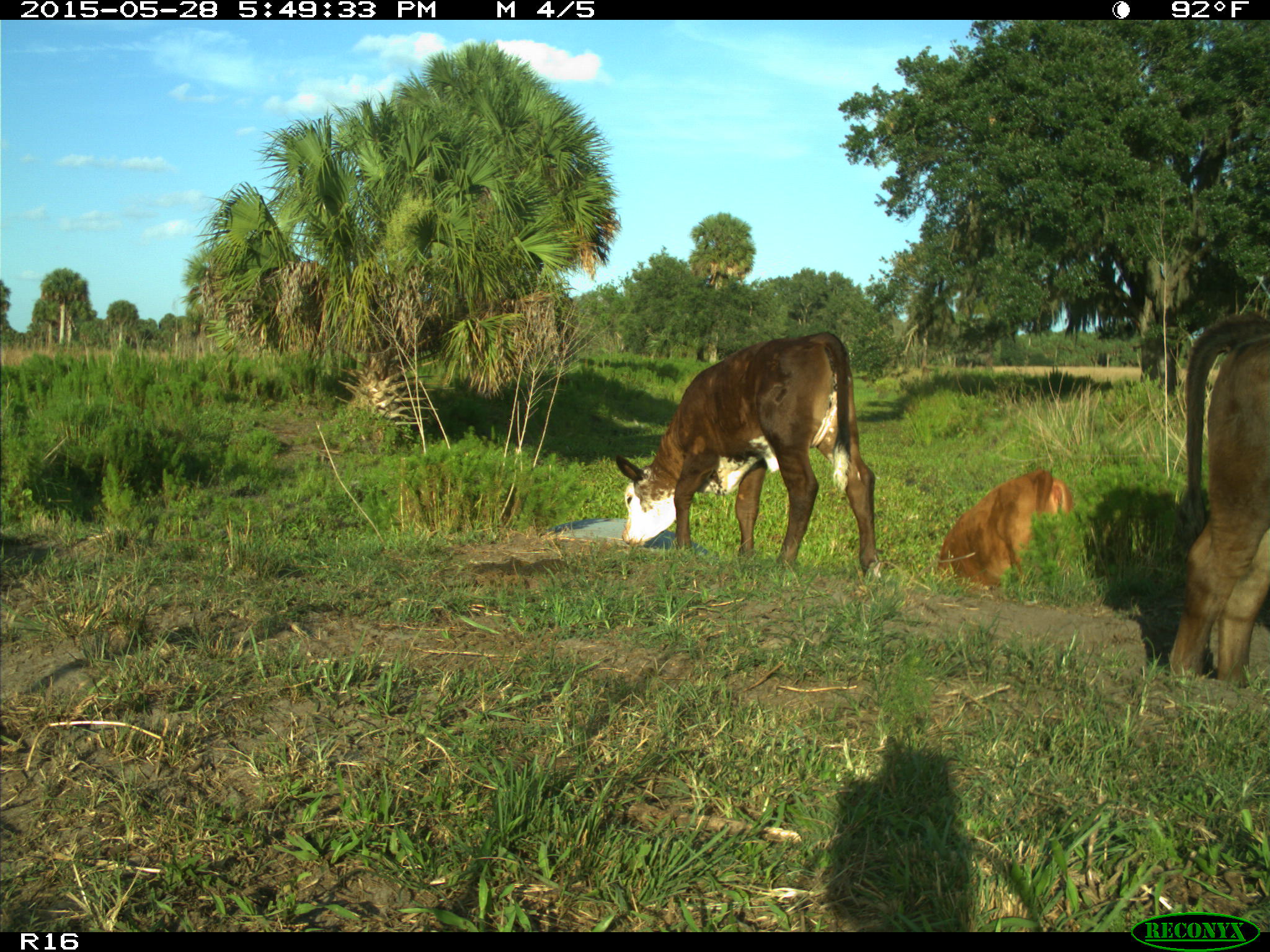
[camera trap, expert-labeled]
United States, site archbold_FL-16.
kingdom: Animalia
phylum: Chordata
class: Mammalia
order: Artiodactyla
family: Bovidae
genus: Bos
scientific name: Bos taurus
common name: domestic cow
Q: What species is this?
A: Bos taurus (domestic cow).